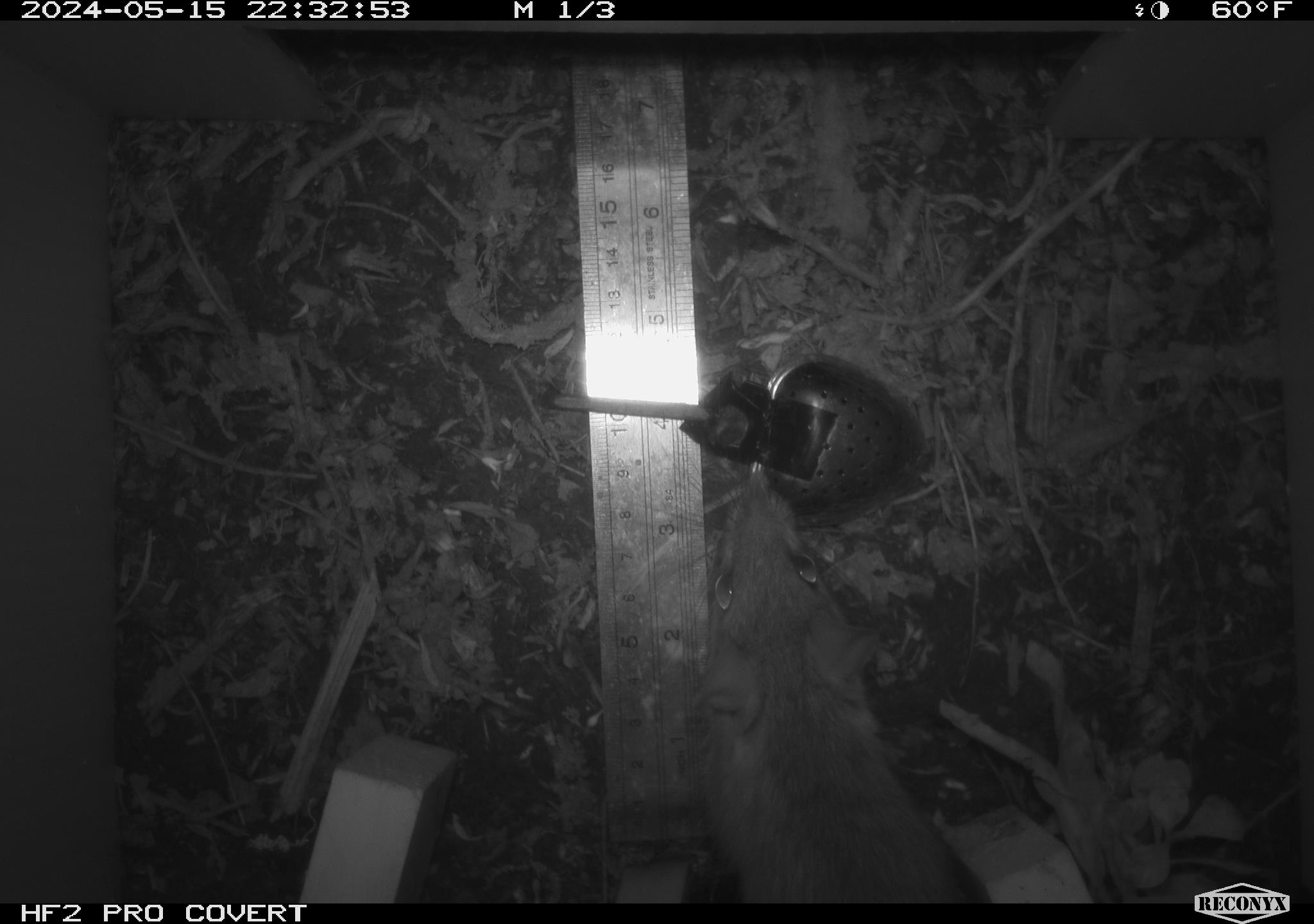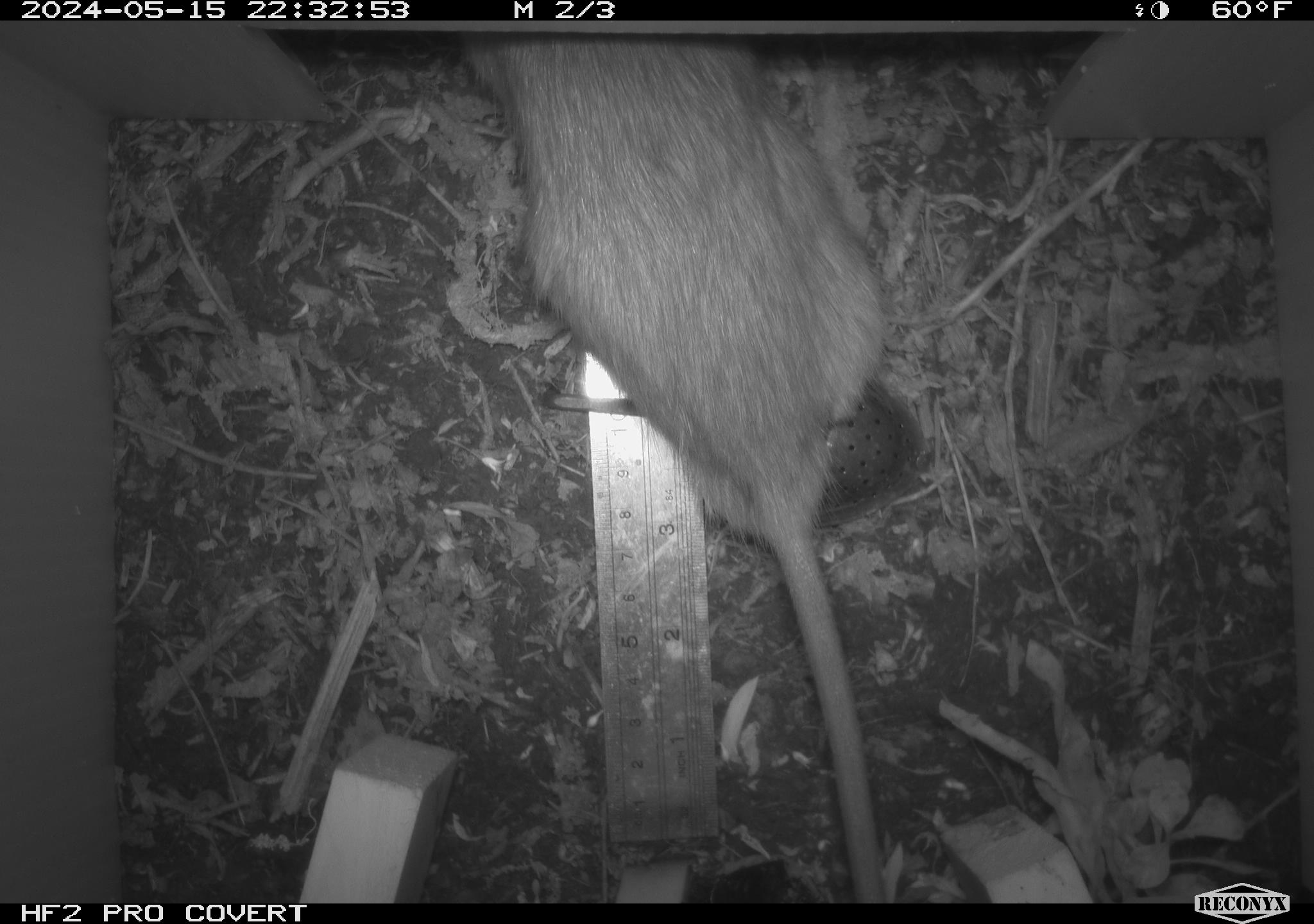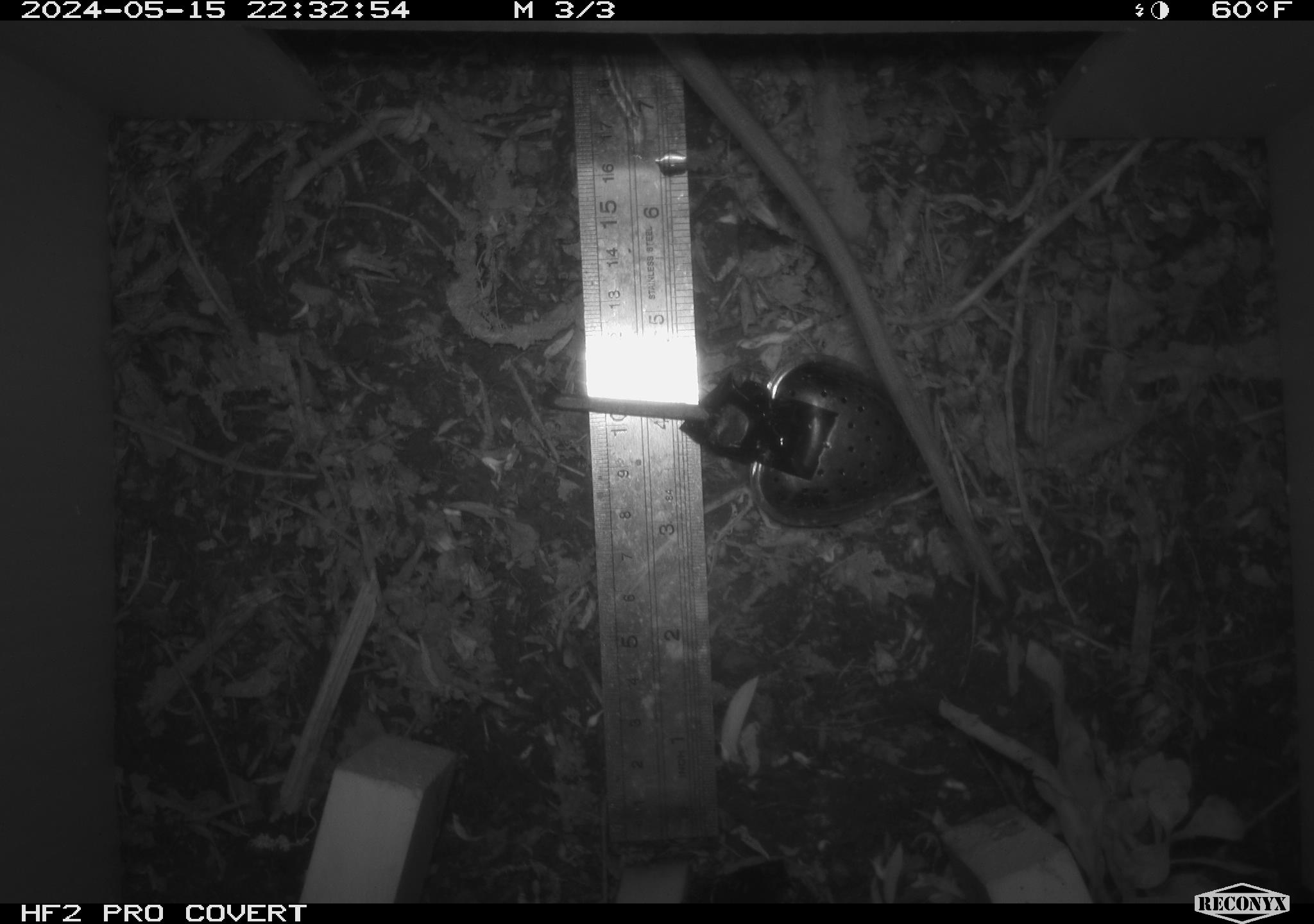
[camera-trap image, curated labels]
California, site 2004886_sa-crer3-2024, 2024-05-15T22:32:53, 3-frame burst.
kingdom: Animalia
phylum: Chordata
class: Mammalia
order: Rodentia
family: Muridae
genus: Rattus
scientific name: Rattus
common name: rat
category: rattus species